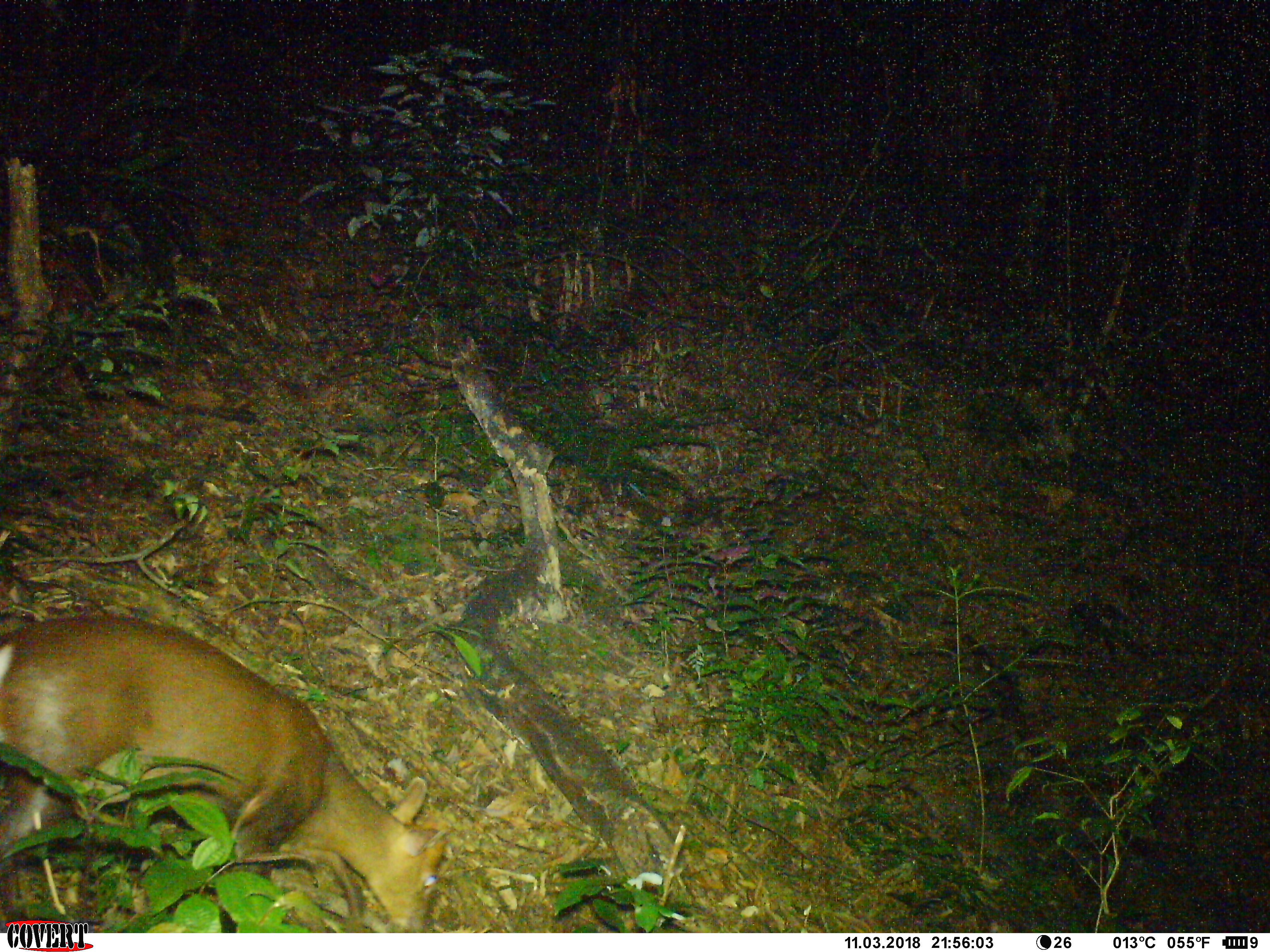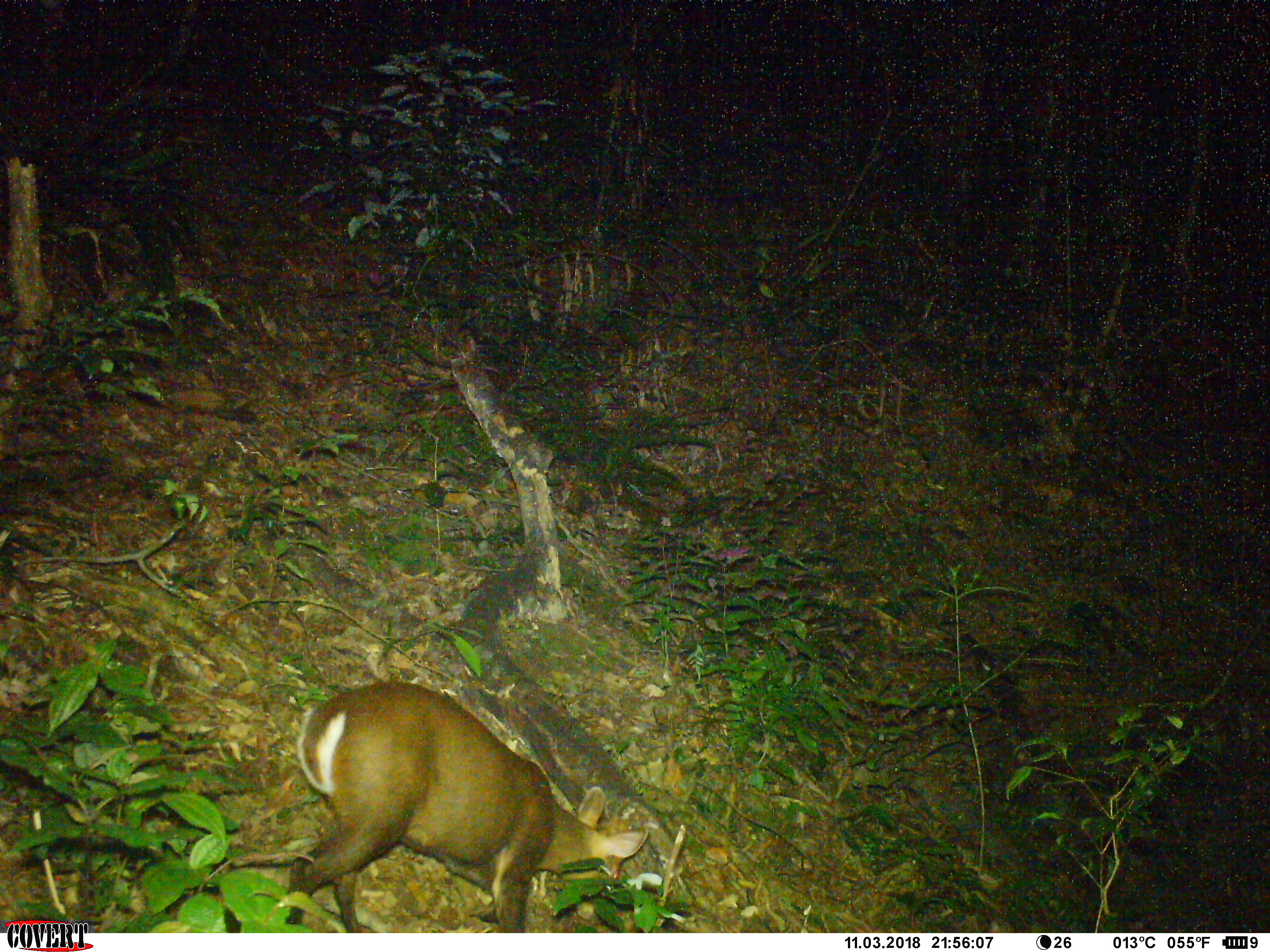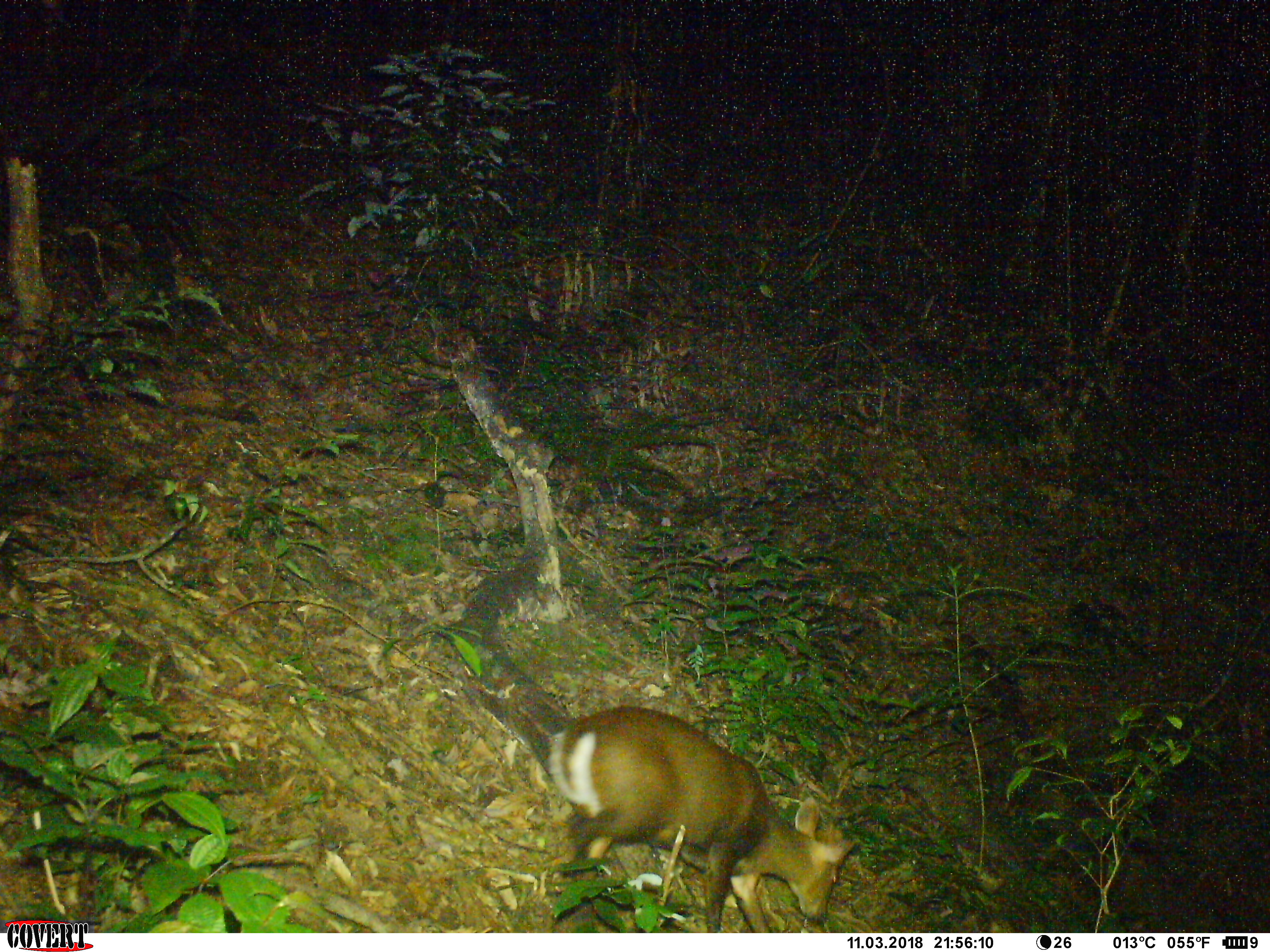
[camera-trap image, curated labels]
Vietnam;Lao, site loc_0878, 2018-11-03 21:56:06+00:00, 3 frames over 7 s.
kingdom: Animalia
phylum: Chordata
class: Mammalia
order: Artiodactyla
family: Cervidae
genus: Muntiacus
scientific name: Muntiacus rooseveltorum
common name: roosevelt's muntjac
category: roosevelts muntjac group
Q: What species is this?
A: Roosevelts muntjac group (roosevelt's muntjac) (Muntiacus rooseveltorum).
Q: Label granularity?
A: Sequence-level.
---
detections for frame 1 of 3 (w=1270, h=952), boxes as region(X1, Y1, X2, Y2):
roosevelts muntjac group: region(0, 609, 452, 929)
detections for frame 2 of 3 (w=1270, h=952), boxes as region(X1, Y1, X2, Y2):
roosevelts muntjac group: region(282, 675, 649, 928)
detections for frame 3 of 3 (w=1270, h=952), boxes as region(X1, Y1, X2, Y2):
roosevelts muntjac group: region(544, 702, 853, 930)